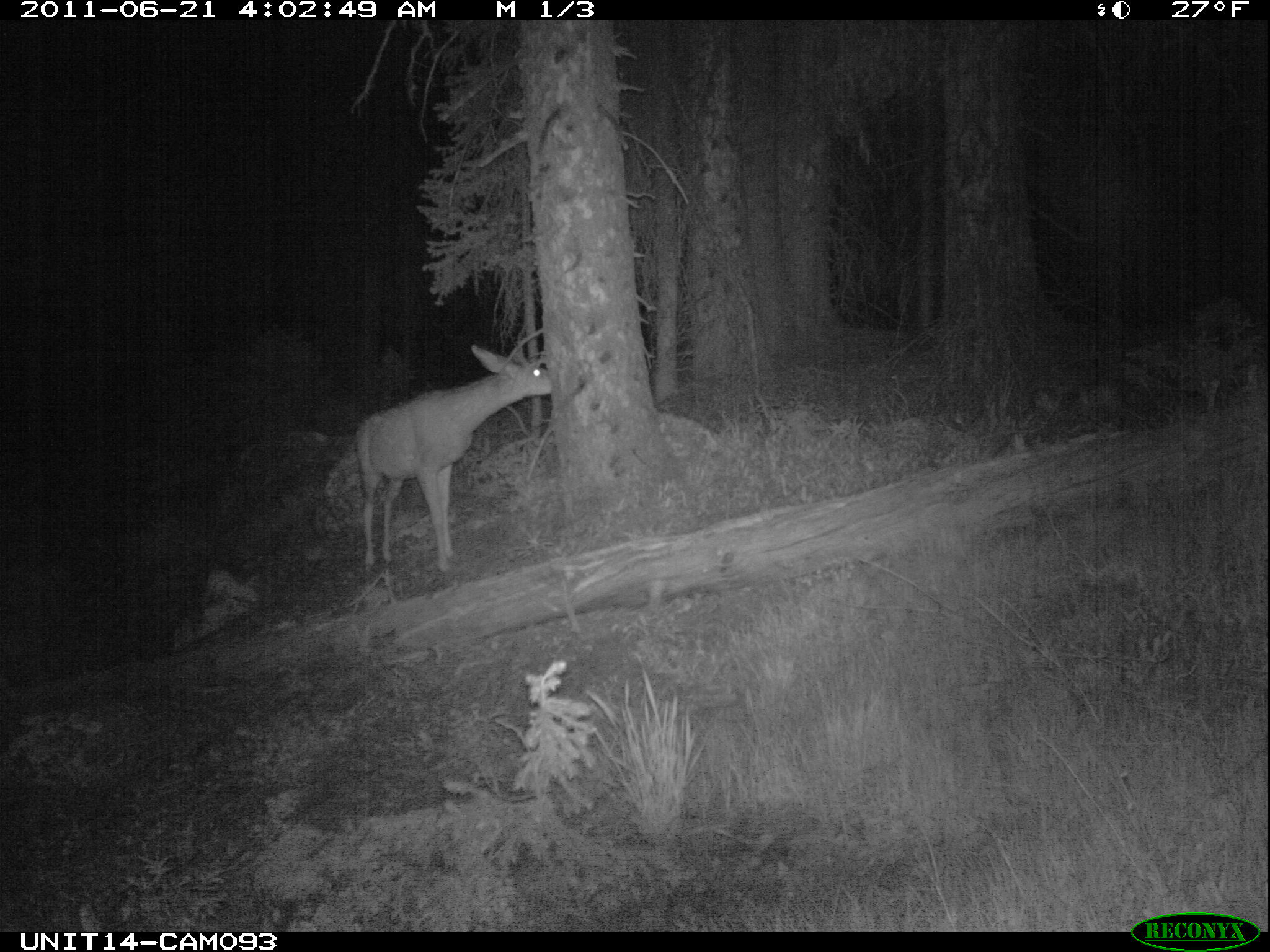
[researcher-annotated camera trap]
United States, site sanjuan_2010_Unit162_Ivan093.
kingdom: Animalia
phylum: Chordata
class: Mammalia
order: Artiodactyla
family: Cervidae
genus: Odocoileus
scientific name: Odocoileus hemionus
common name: mule deer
Odocoileus hemionus (mule deer).